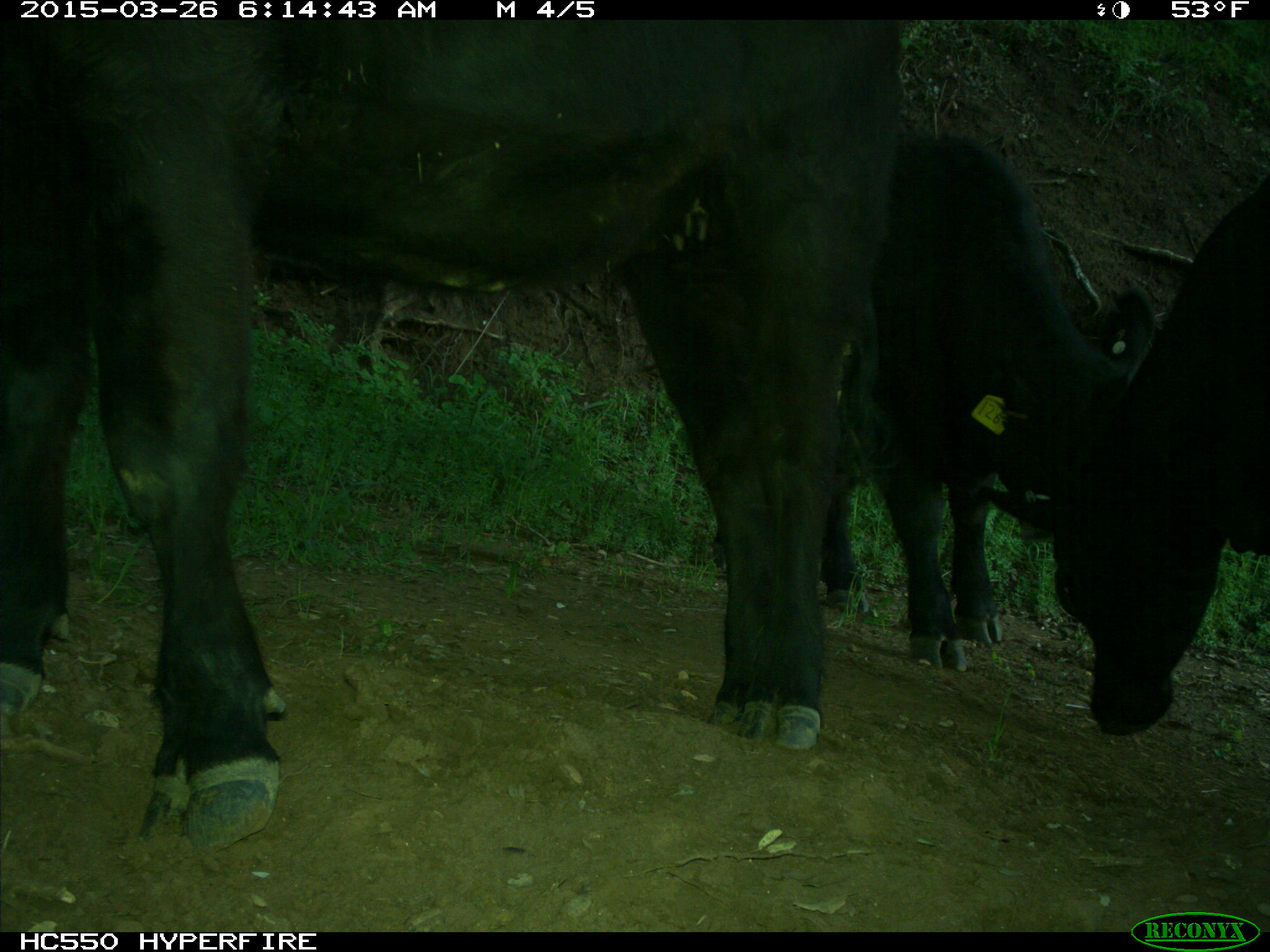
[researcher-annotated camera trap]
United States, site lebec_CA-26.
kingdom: Animalia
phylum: Chordata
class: Mammalia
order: Artiodactyla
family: Bovidae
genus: Bos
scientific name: Bos taurus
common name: domestic cow